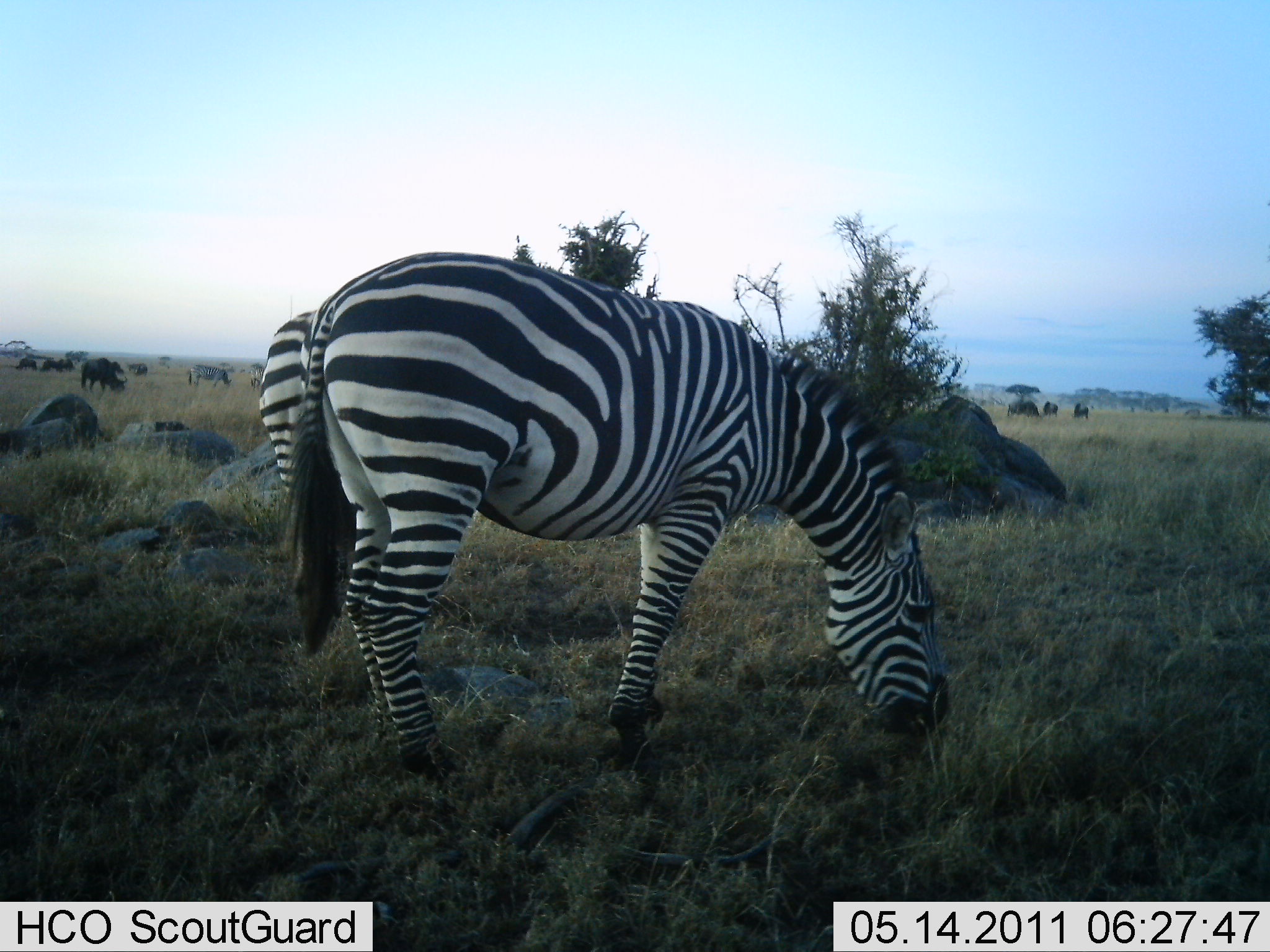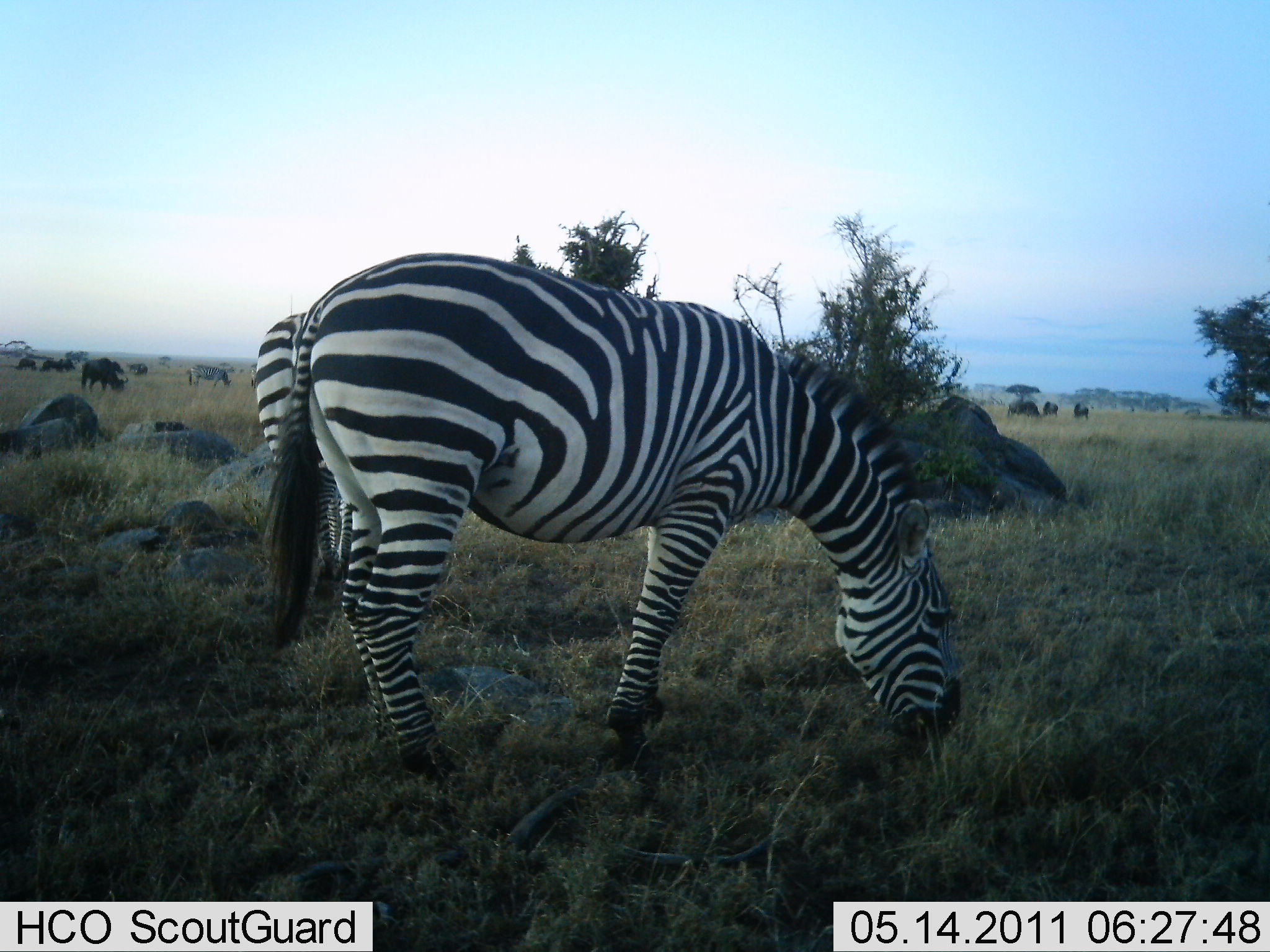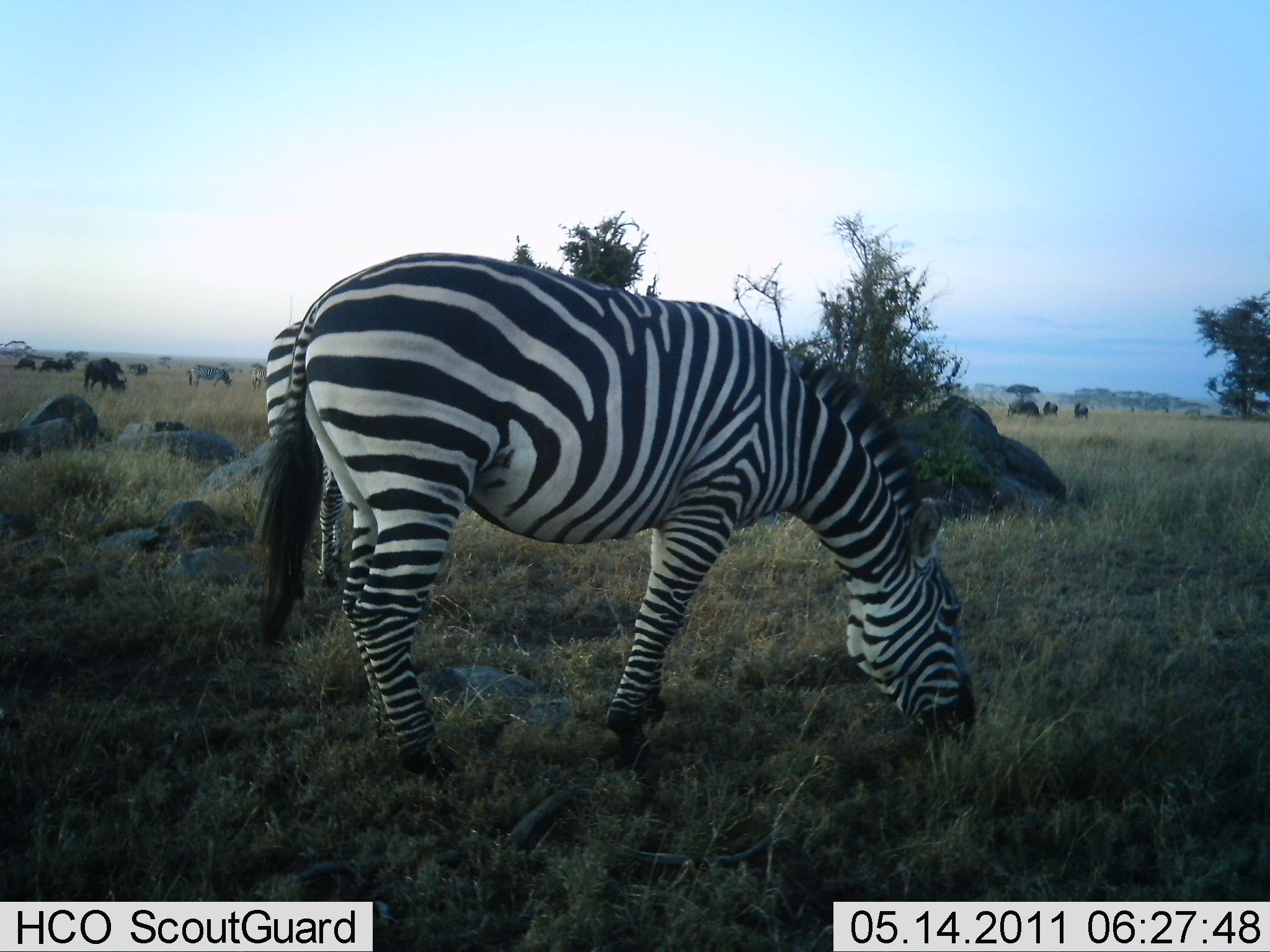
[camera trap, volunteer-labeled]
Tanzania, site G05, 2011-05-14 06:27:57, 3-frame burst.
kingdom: Animalia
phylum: Chordata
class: Mammalia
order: Perissodactyla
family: Equidae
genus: Equus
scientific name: Equus quagga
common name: plains zebra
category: zebra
Zebra (plains zebra) (Equus quagga), count 1. Behavior (volunteer vote fractions): standing 6%, resting 0%, moving 0%, interacting 6%. Young present (vote fraction): 0%. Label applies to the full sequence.